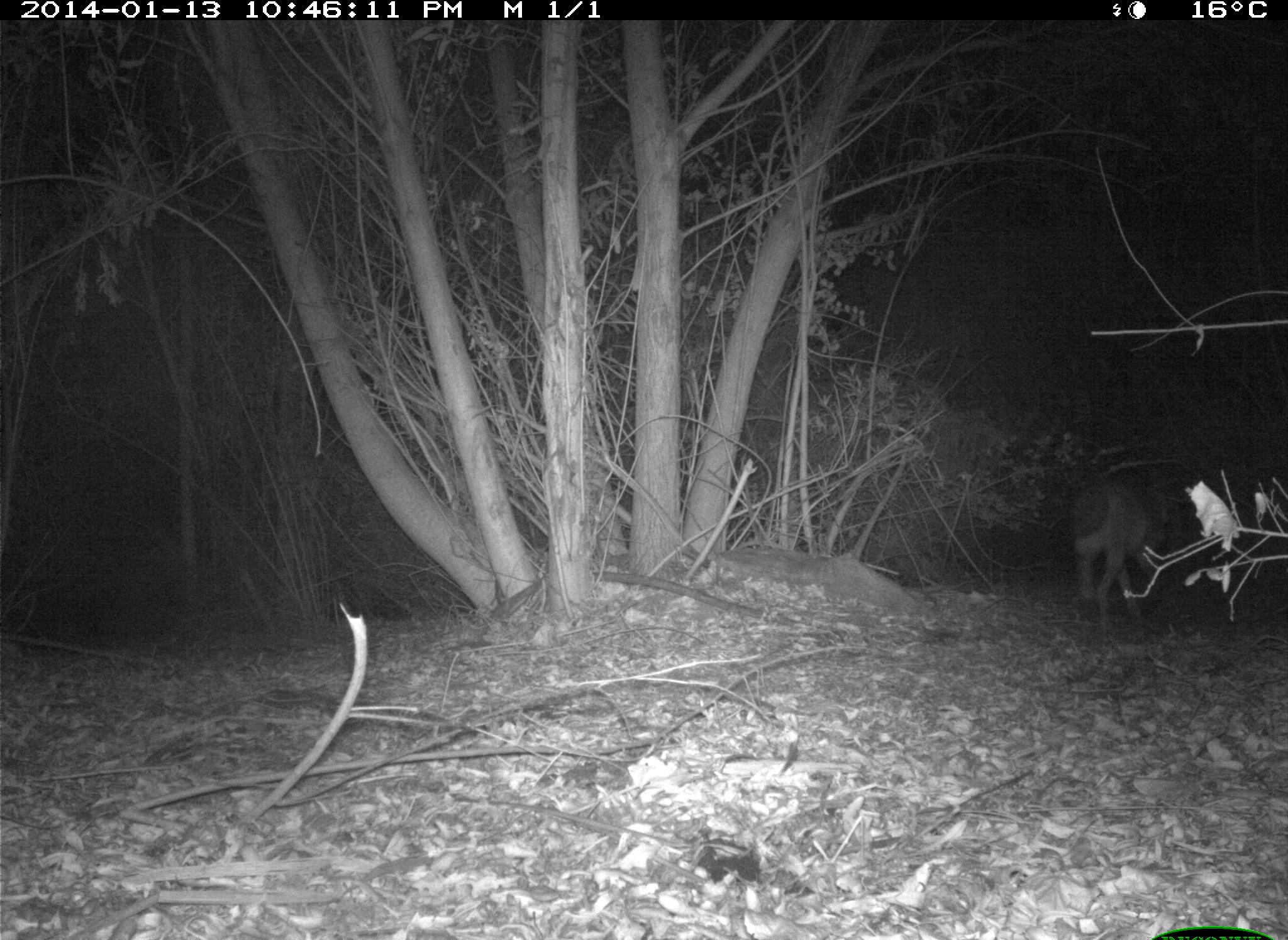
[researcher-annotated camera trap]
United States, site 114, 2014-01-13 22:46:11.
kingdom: Animalia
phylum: Chordata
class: Mammalia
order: Carnivora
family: Canidae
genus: Canis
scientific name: Canis latrans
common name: coyote